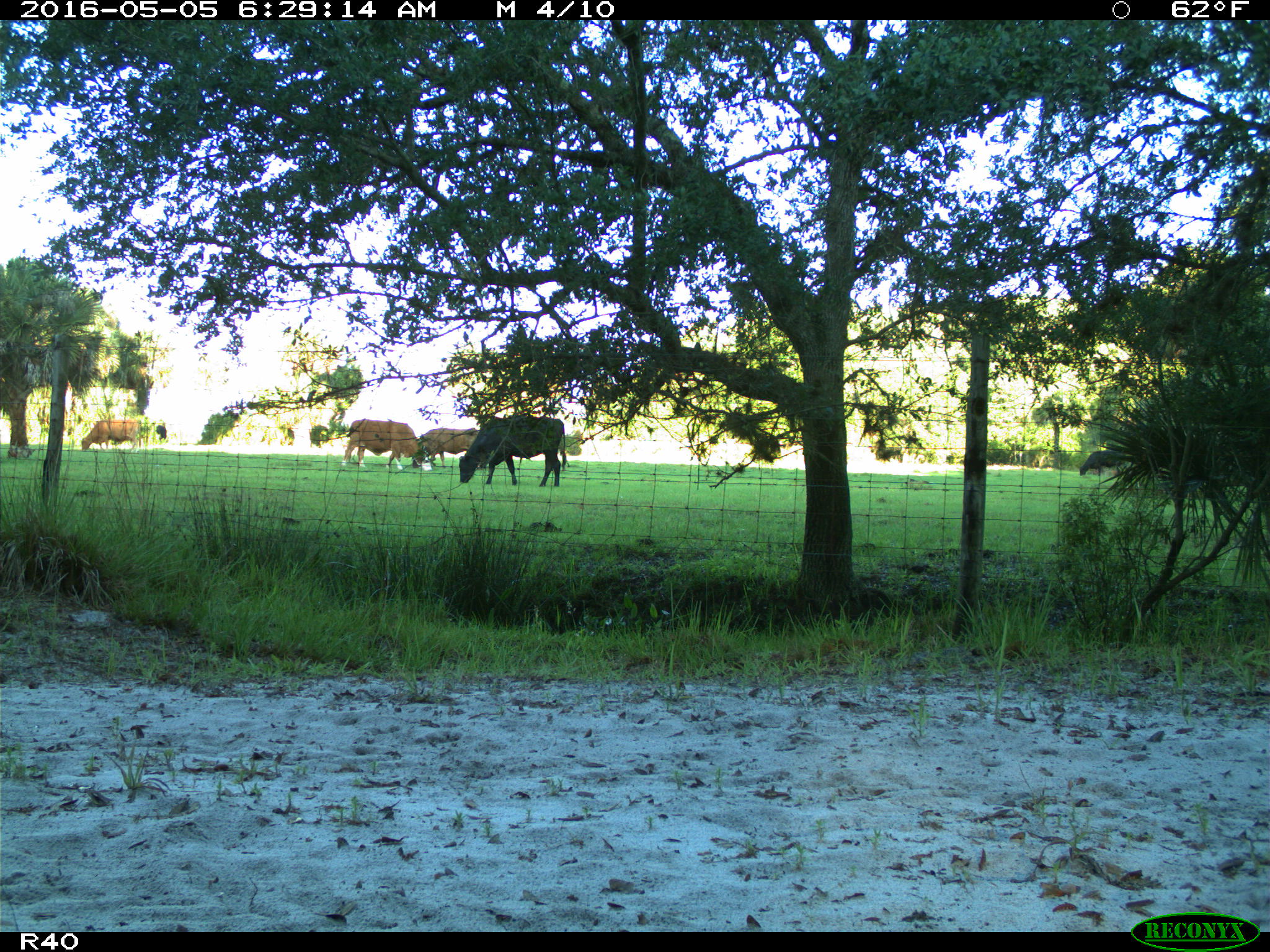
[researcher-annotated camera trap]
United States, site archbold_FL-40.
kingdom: Animalia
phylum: Chordata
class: Mammalia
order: Artiodactyla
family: Bovidae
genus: Bos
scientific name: Bos taurus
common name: domestic cow